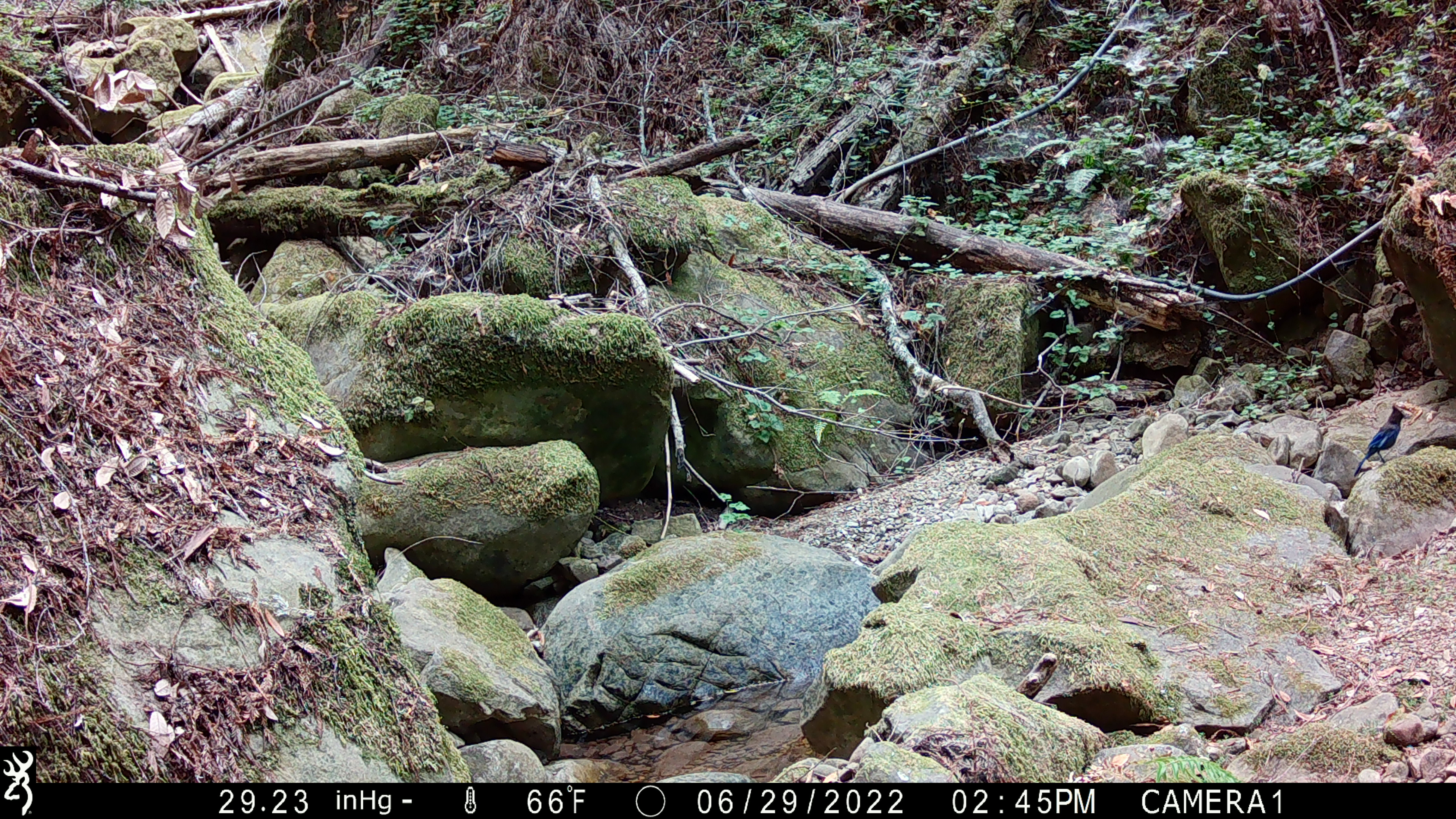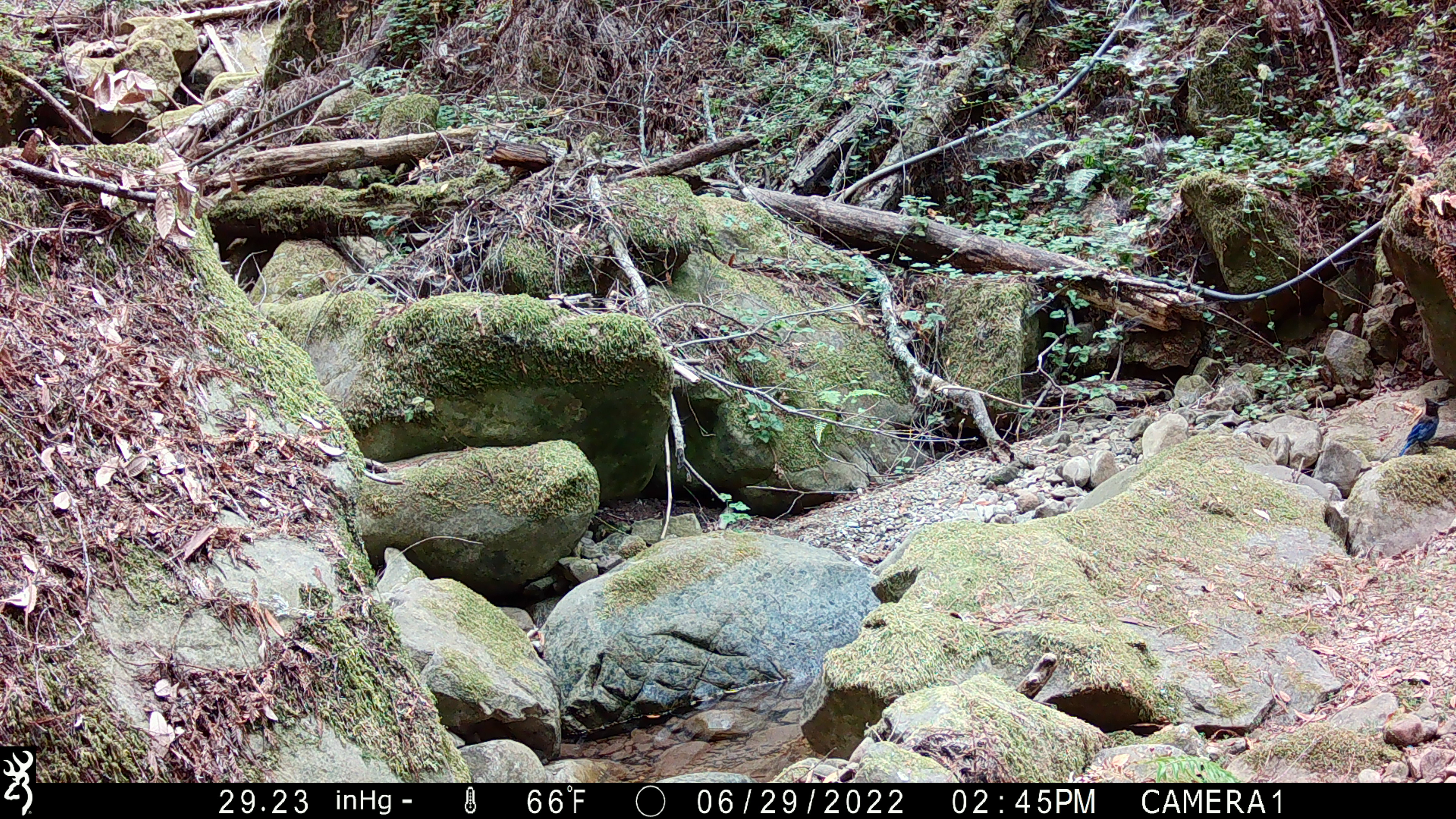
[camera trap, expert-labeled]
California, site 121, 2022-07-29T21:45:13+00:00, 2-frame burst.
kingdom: Animalia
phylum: Chordata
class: Aves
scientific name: Aves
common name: bird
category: unknown bird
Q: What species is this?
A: Unknown bird (bird) (Aves).